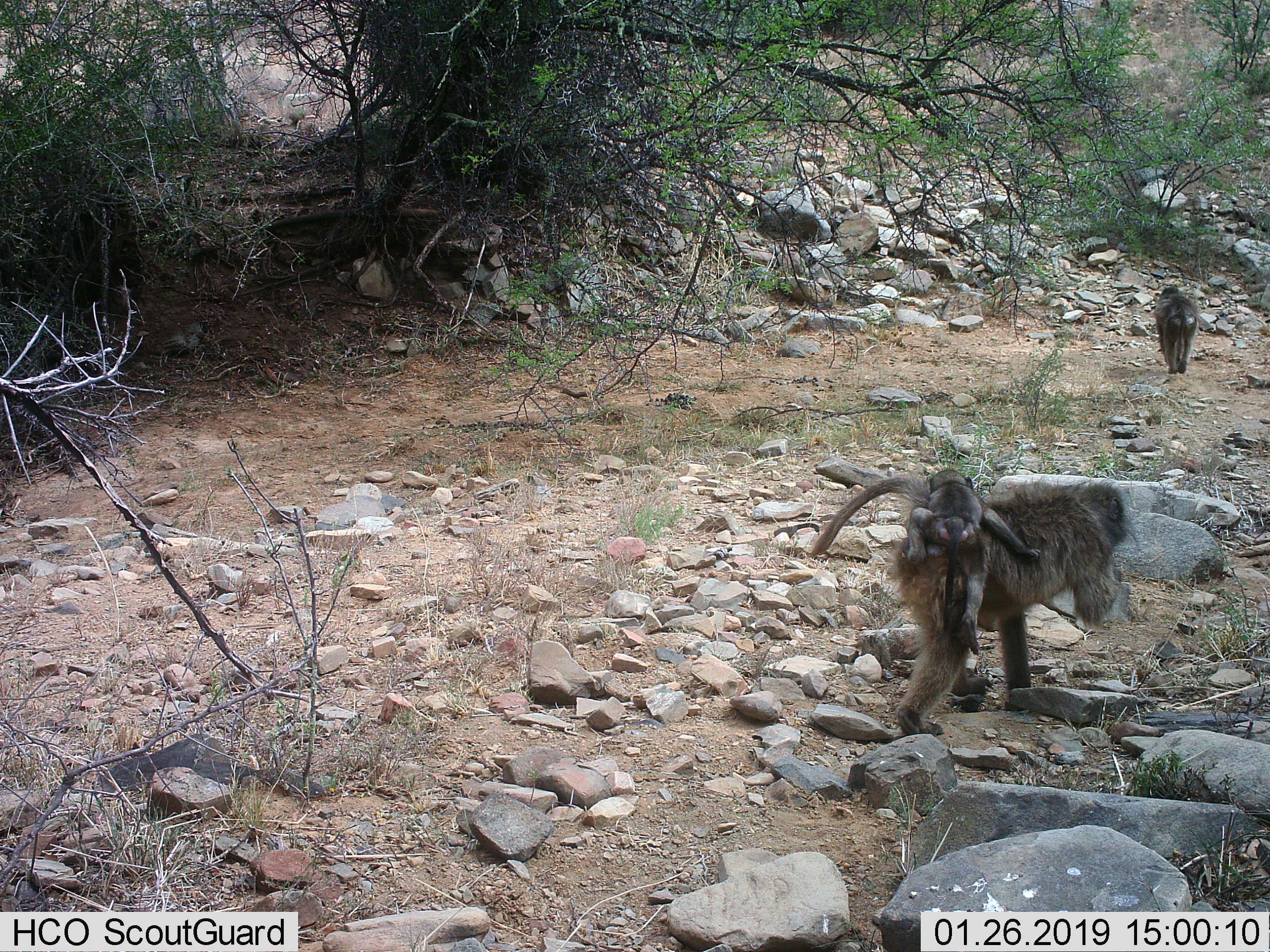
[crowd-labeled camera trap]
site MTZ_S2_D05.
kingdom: Animalia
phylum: Chordata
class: Mammalia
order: Primates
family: Cercopithecidae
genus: Papio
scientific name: Papio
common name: baboon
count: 3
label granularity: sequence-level